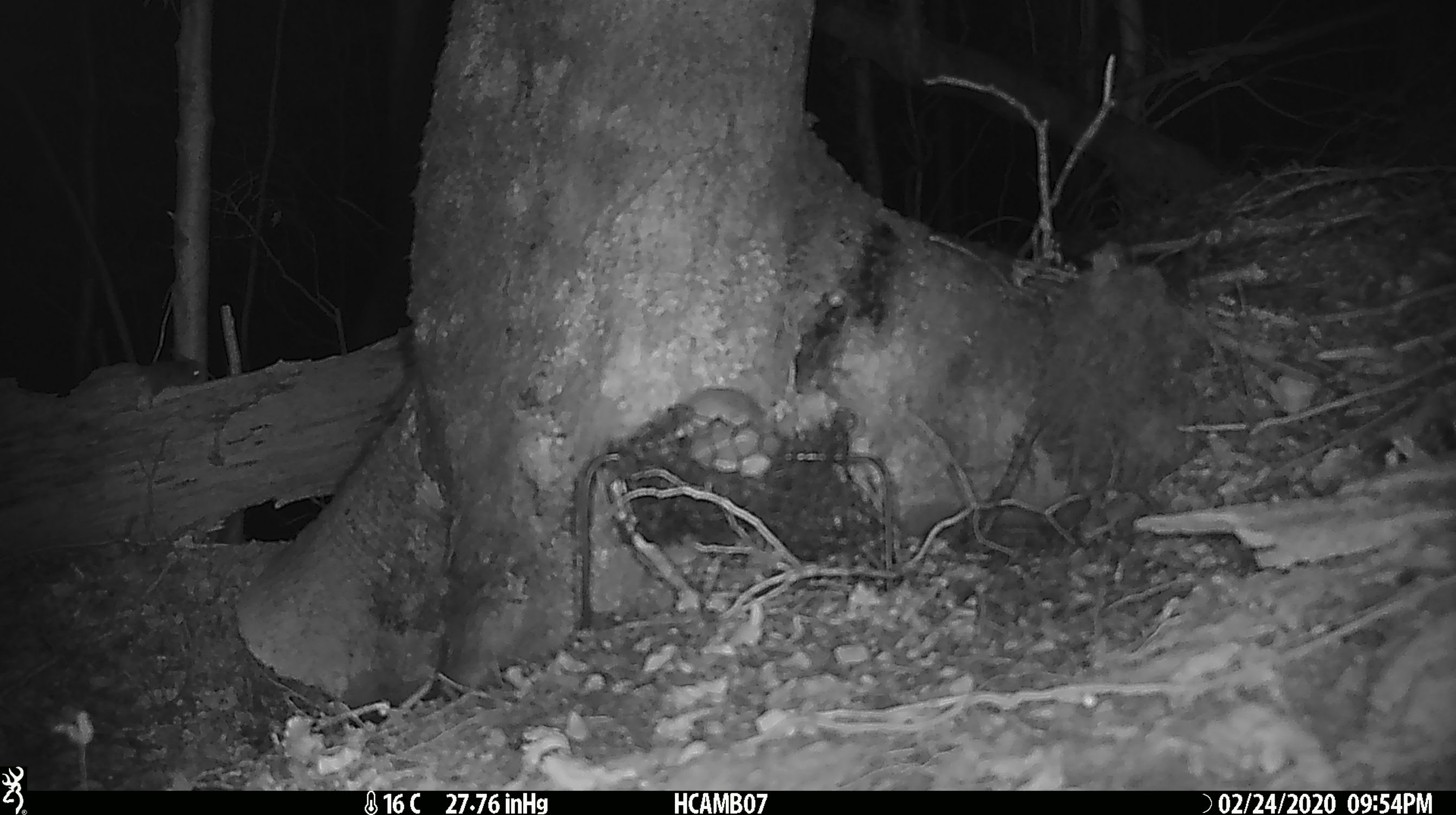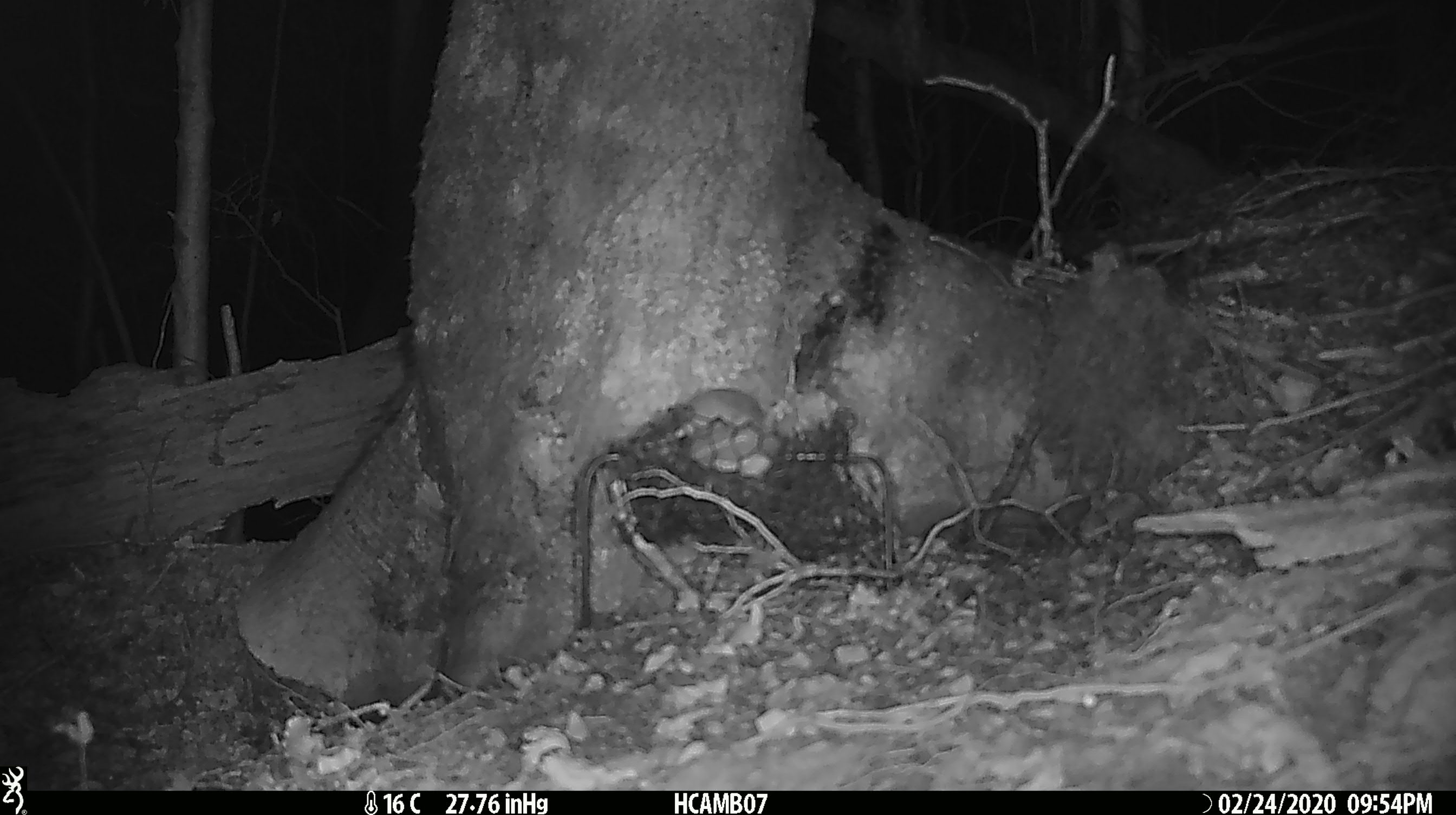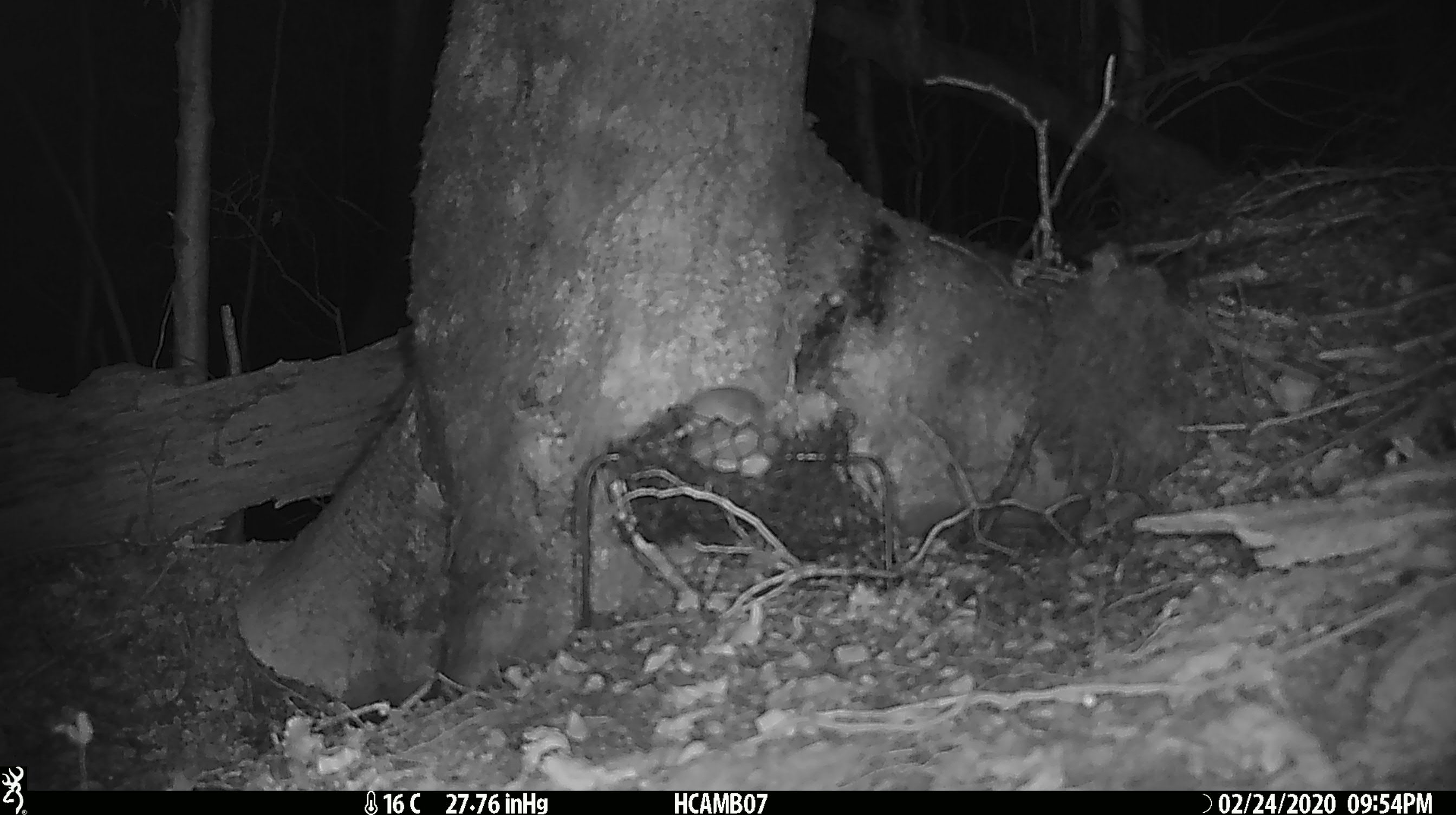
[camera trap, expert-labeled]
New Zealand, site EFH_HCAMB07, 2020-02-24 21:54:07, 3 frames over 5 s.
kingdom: Animalia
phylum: Chordata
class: Mammalia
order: Rodentia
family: Muridae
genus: Mus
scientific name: Mus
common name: mouse